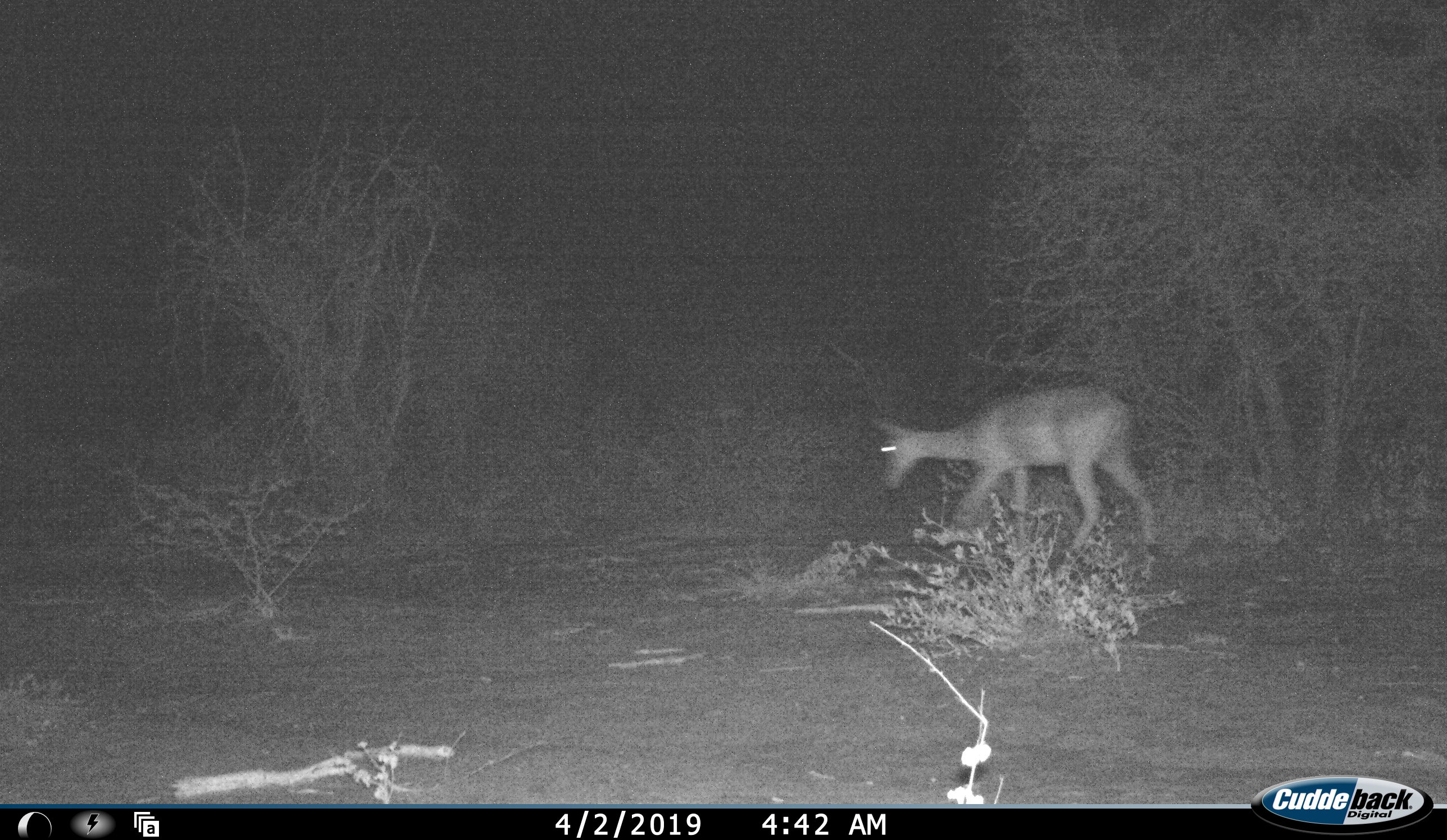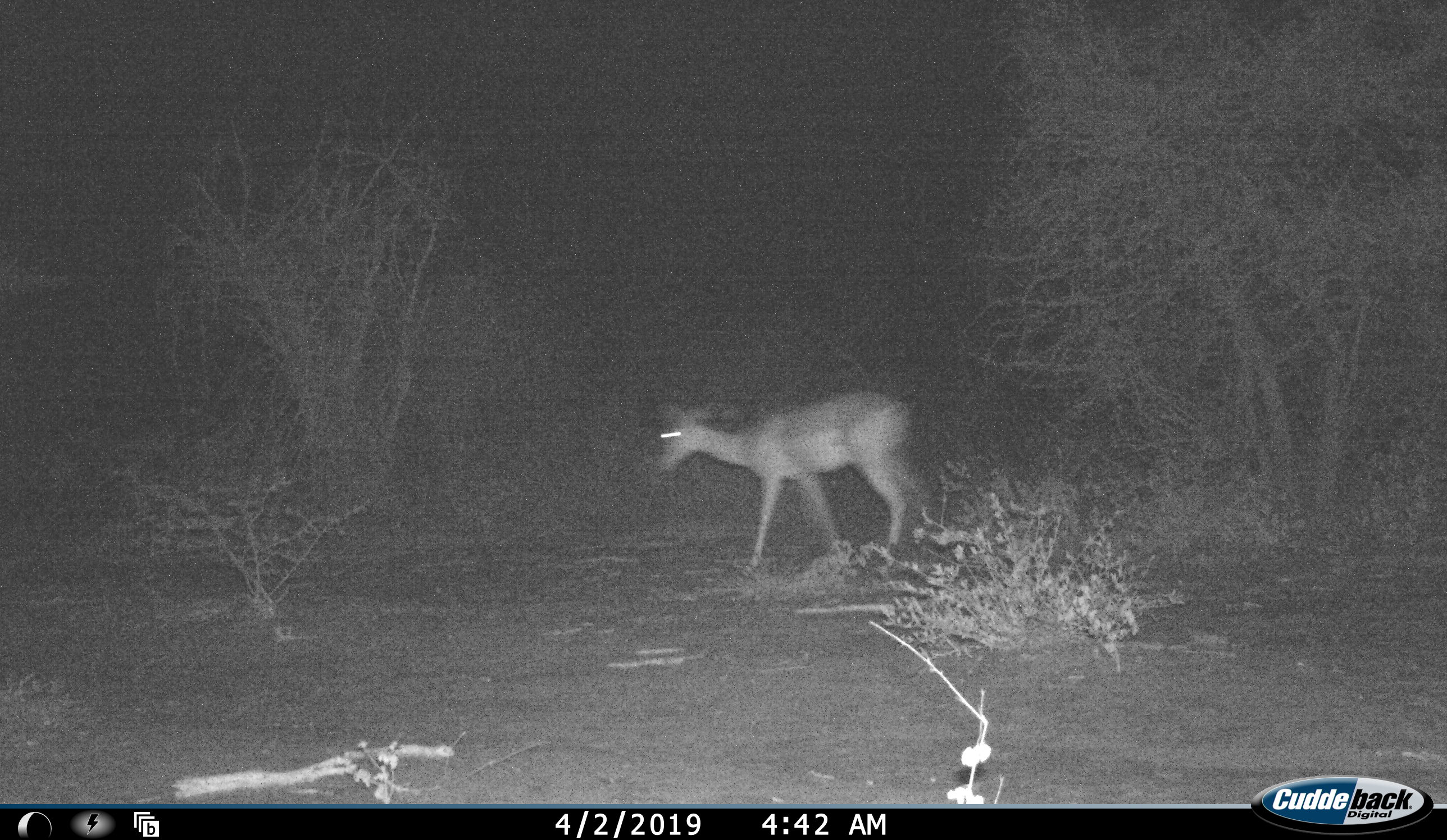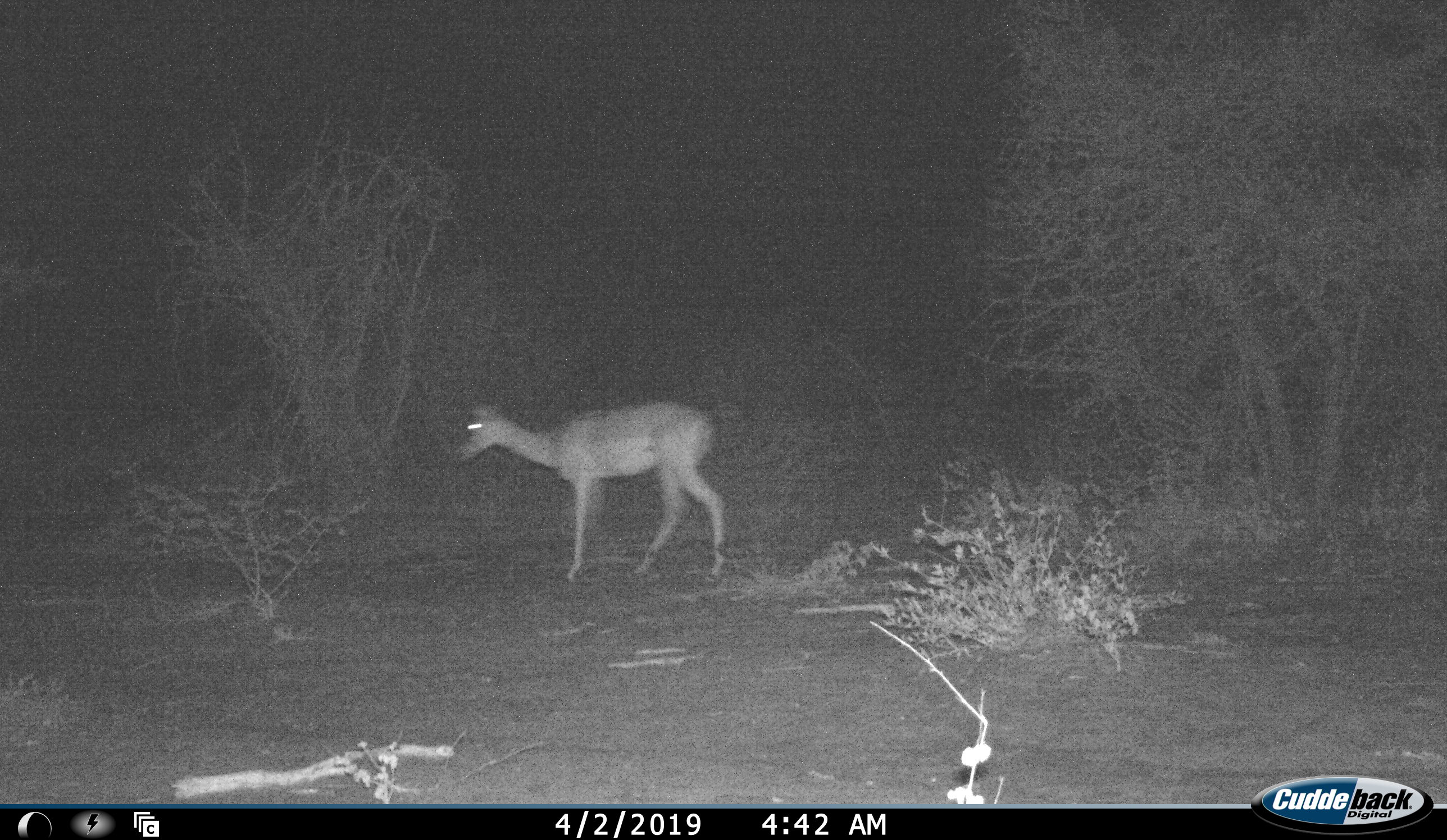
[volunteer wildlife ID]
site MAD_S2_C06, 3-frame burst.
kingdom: Animalia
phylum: Chordata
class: Mammalia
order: Artiodactyla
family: Bovidae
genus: Aepyceros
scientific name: Aepyceros melampus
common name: impala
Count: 1.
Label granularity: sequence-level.